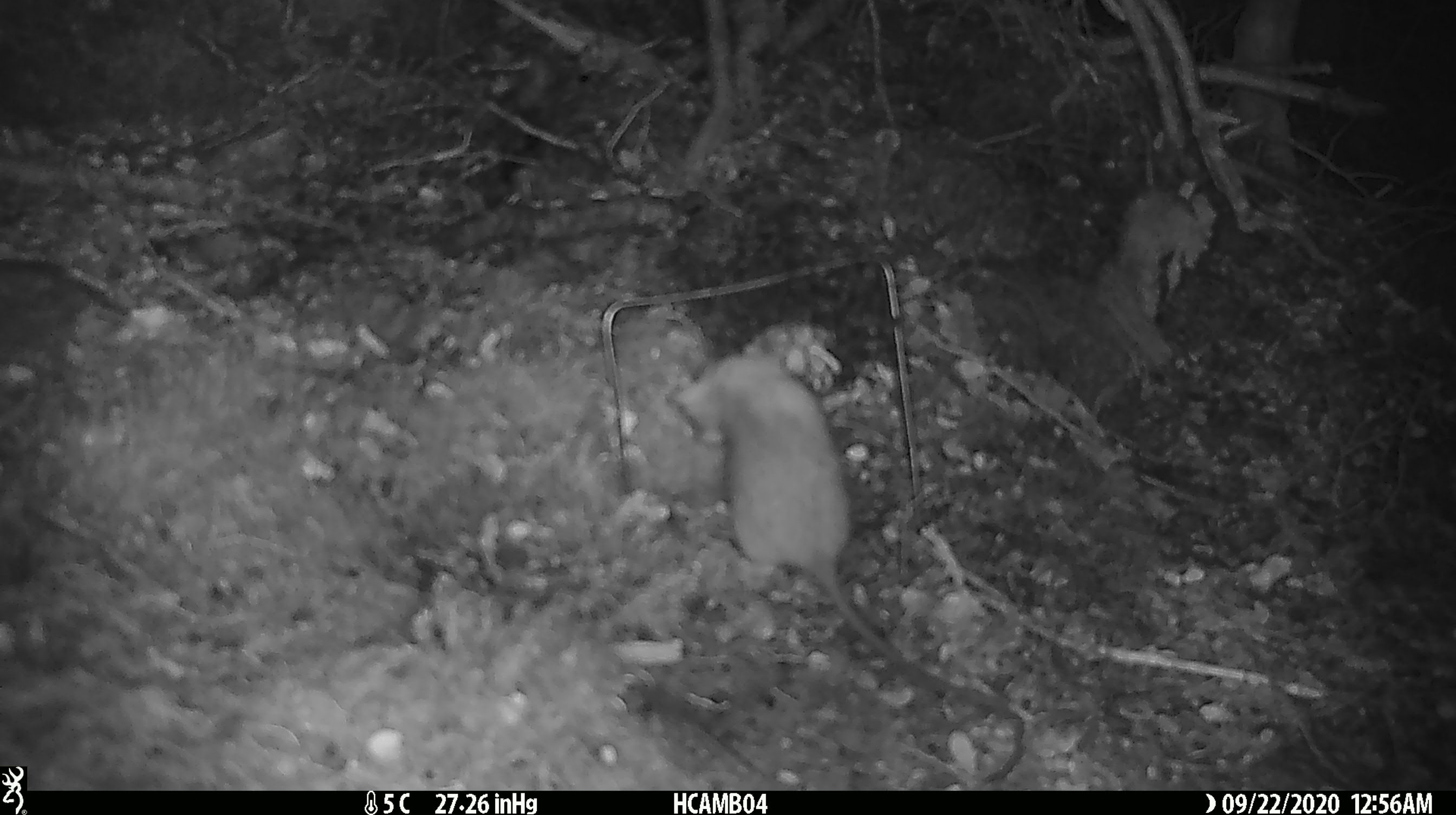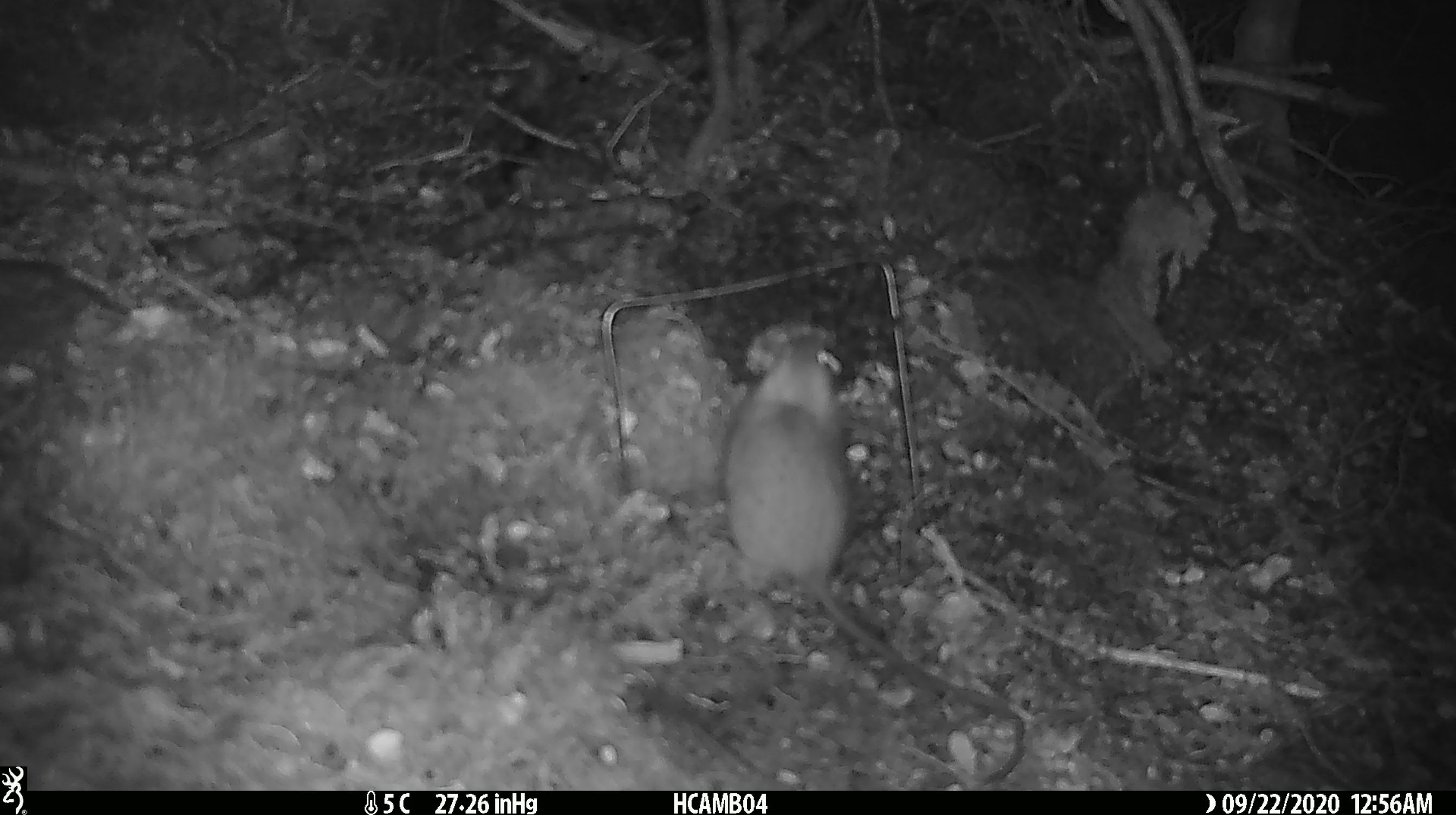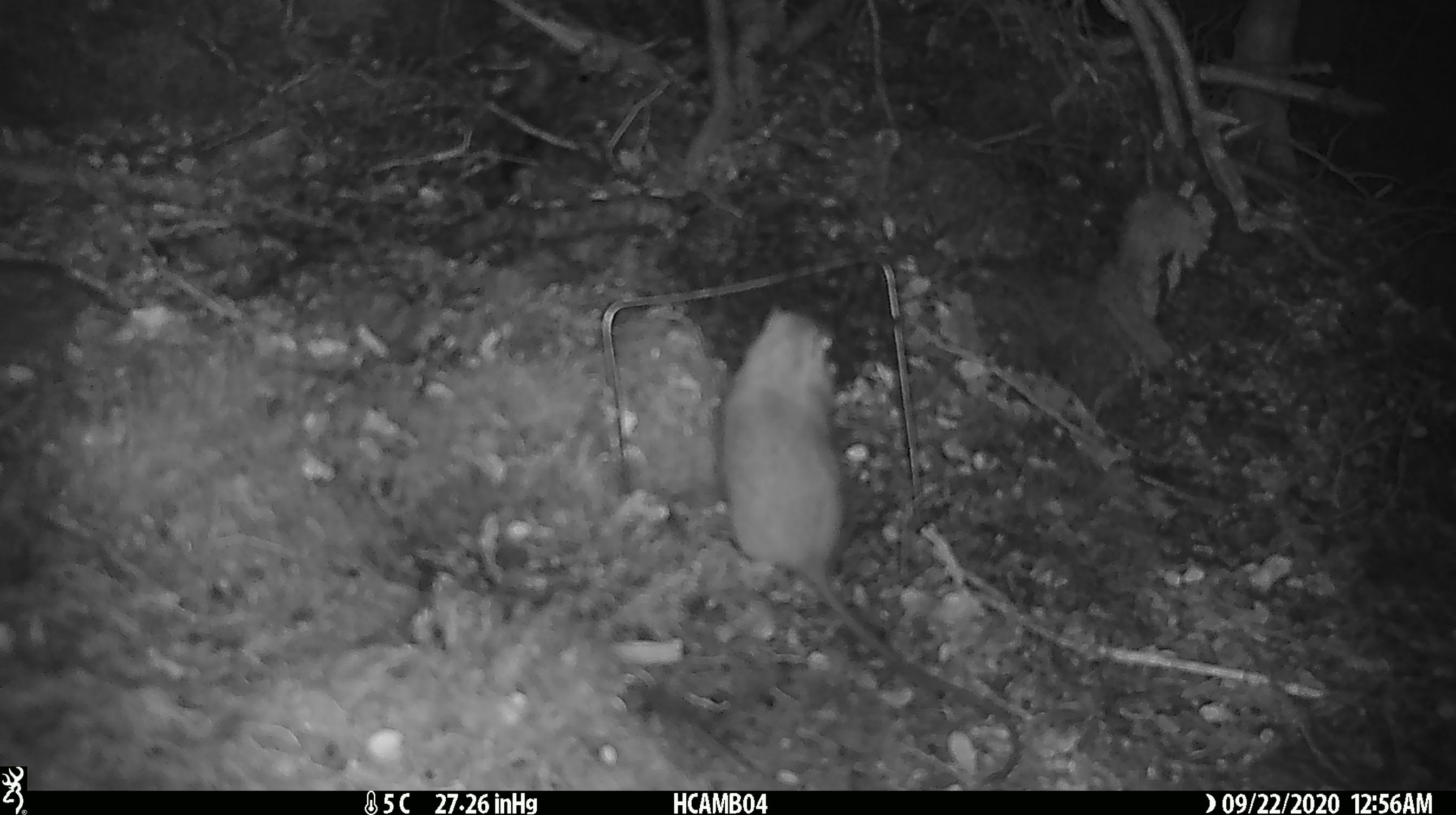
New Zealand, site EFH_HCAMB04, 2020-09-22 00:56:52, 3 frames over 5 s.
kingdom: Animalia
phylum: Chordata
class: Mammalia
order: Rodentia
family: Muridae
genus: Rattus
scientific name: Rattus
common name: rat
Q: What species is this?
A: Rat (Rattus).